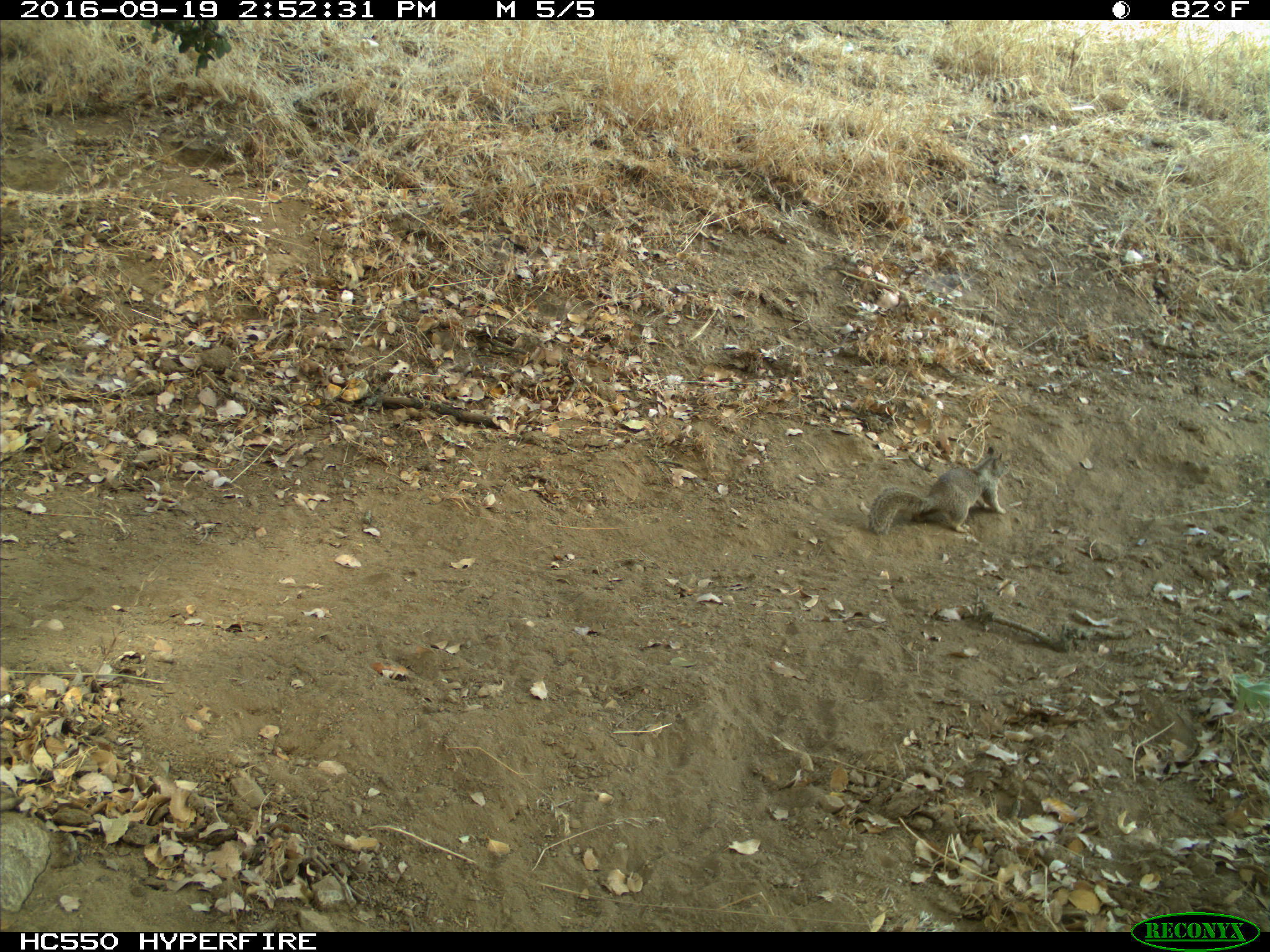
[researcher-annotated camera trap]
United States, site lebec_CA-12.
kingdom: Animalia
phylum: Chordata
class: Mammalia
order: Rodentia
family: Sciuridae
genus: Otospermophilus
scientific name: Otospermophilus beecheyi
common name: california ground squirrel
Otospermophilus beecheyi (california ground squirrel).